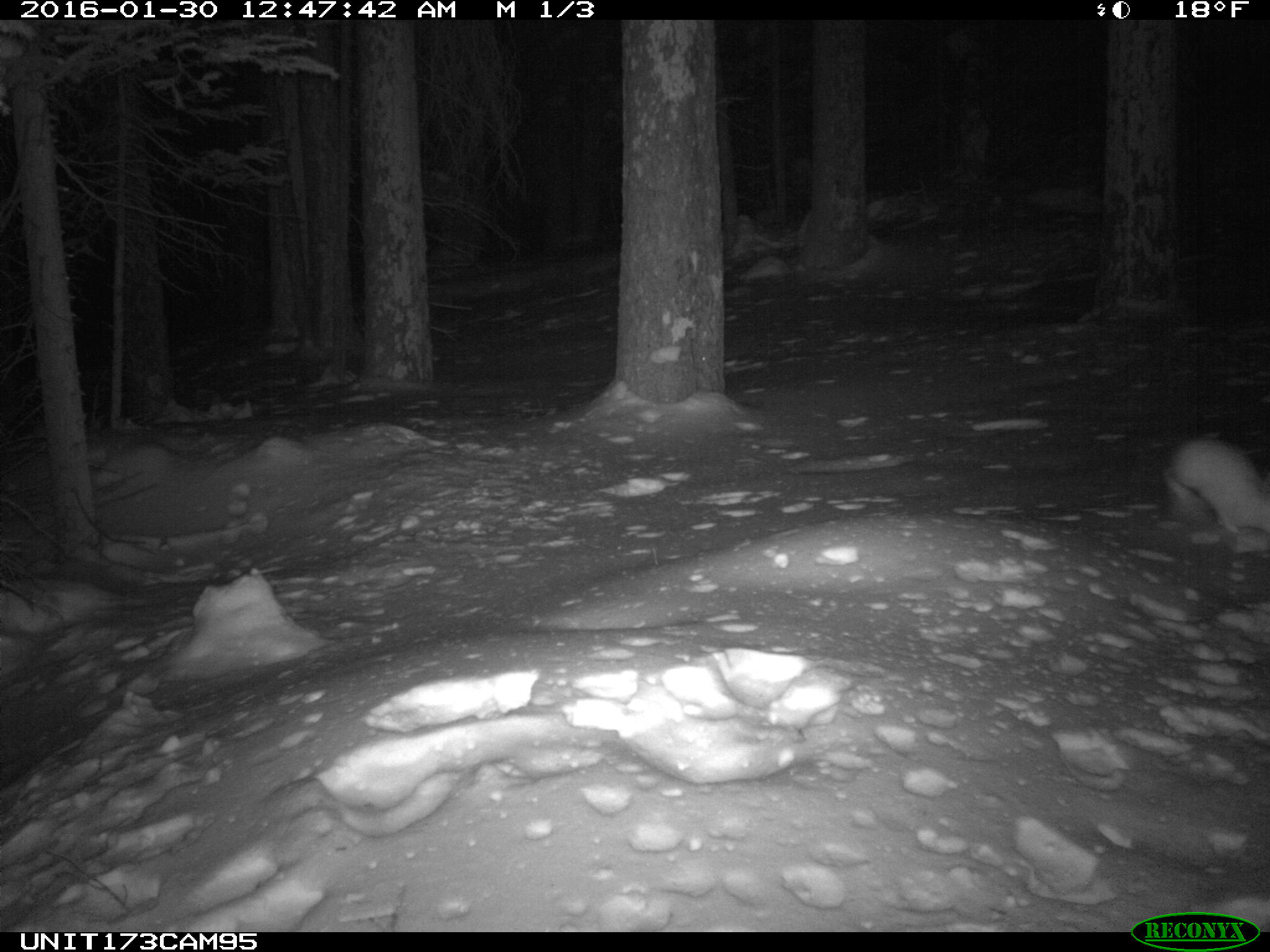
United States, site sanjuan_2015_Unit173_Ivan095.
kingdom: Animalia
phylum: Chordata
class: Mammalia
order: Lagomorpha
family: Leporidae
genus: Lepus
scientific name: Lepus americanus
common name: snowshoe hare